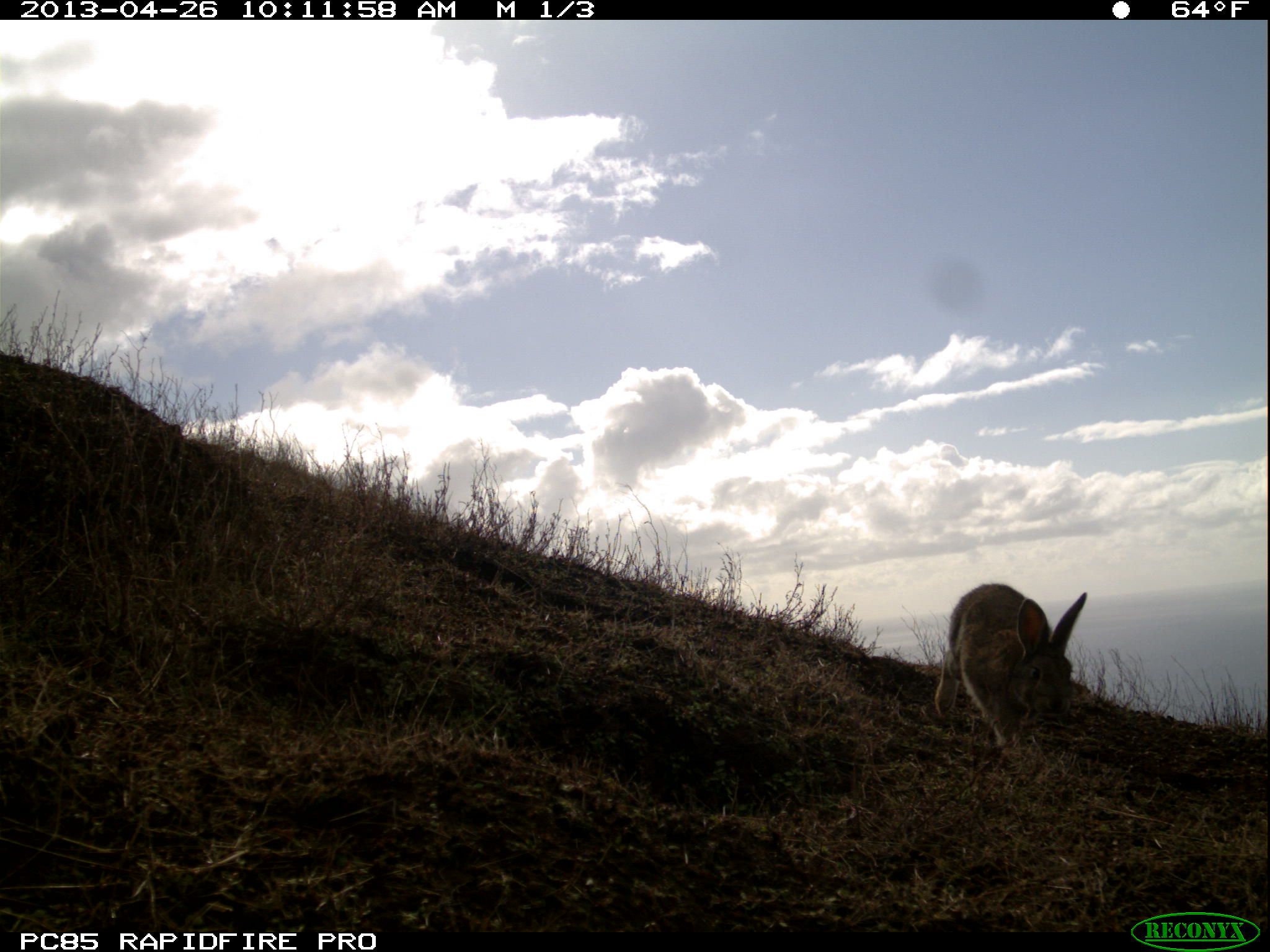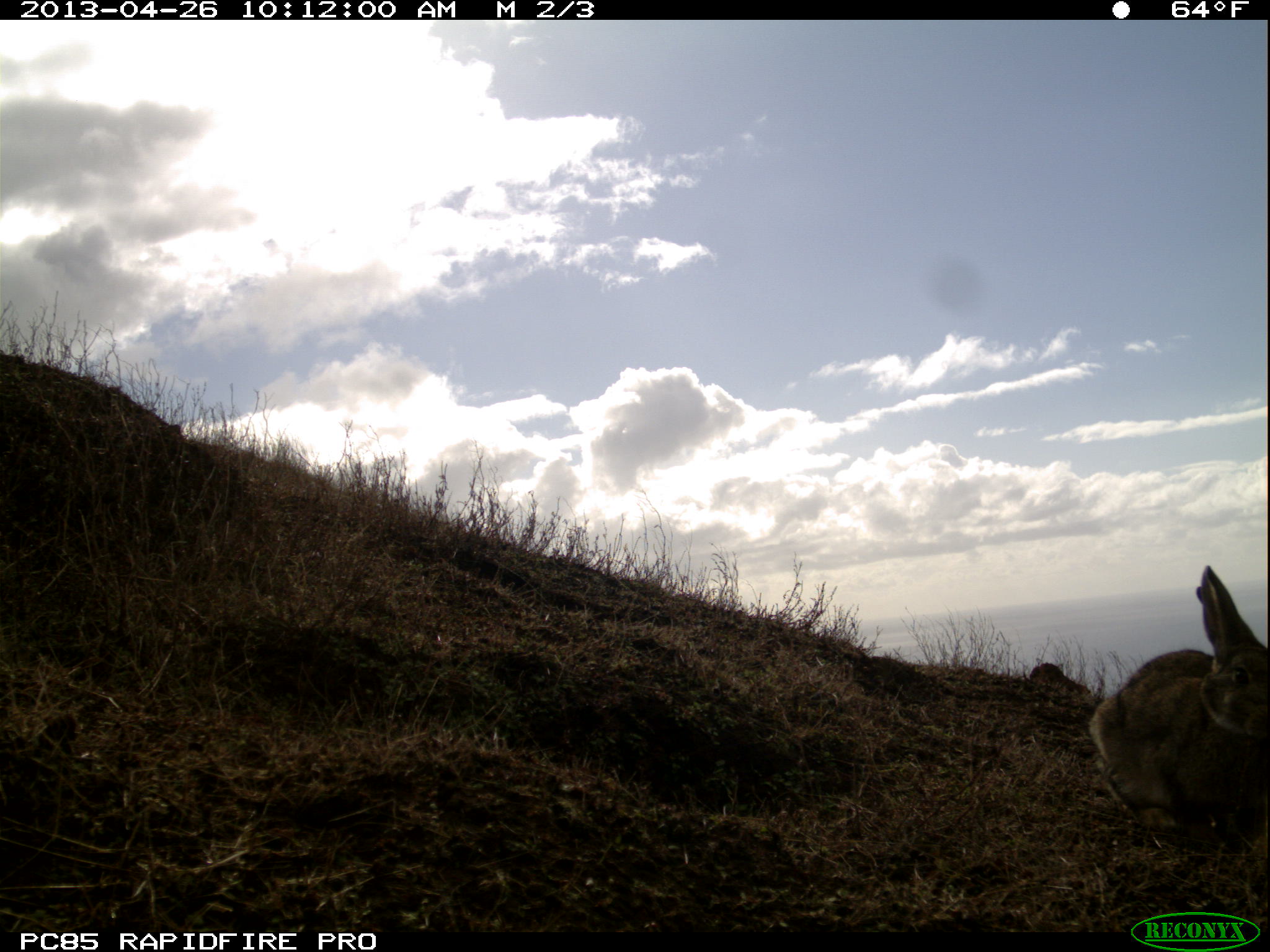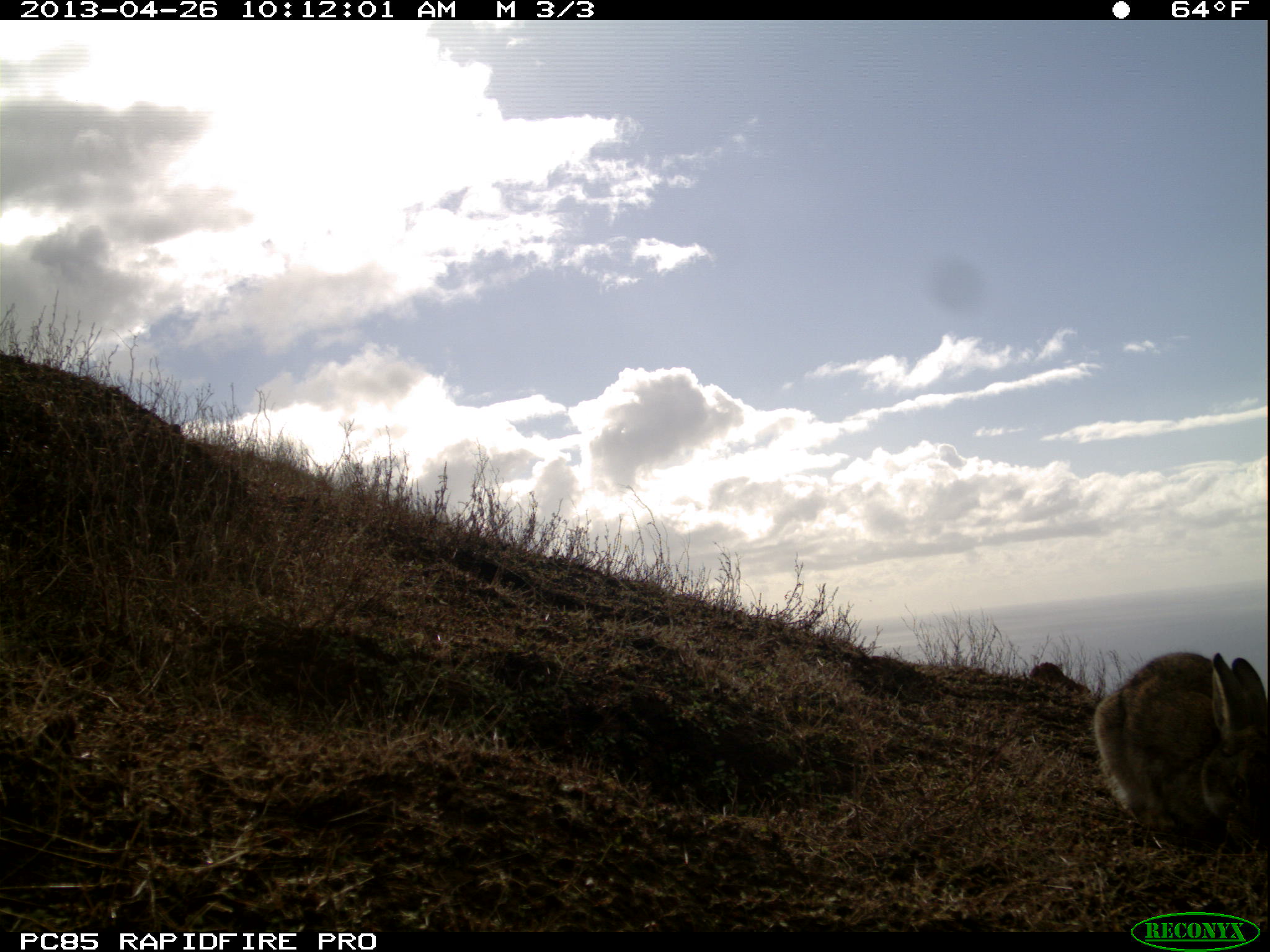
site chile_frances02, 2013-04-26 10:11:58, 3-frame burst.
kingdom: Animalia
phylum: Chordata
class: Mammalia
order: Lagomorpha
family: Leporidae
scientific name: Leporidae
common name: rabbits and hares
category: rabbit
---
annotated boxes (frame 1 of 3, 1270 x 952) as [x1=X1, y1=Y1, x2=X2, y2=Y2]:
rabbit: [x1=933, y1=581, x2=1091, y2=759]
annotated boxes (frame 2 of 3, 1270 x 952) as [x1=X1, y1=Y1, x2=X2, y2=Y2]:
rabbit: [x1=1085, y1=563, x2=1270, y2=855]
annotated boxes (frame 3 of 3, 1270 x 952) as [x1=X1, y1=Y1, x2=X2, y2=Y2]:
rabbit: [x1=1090, y1=650, x2=1269, y2=855]